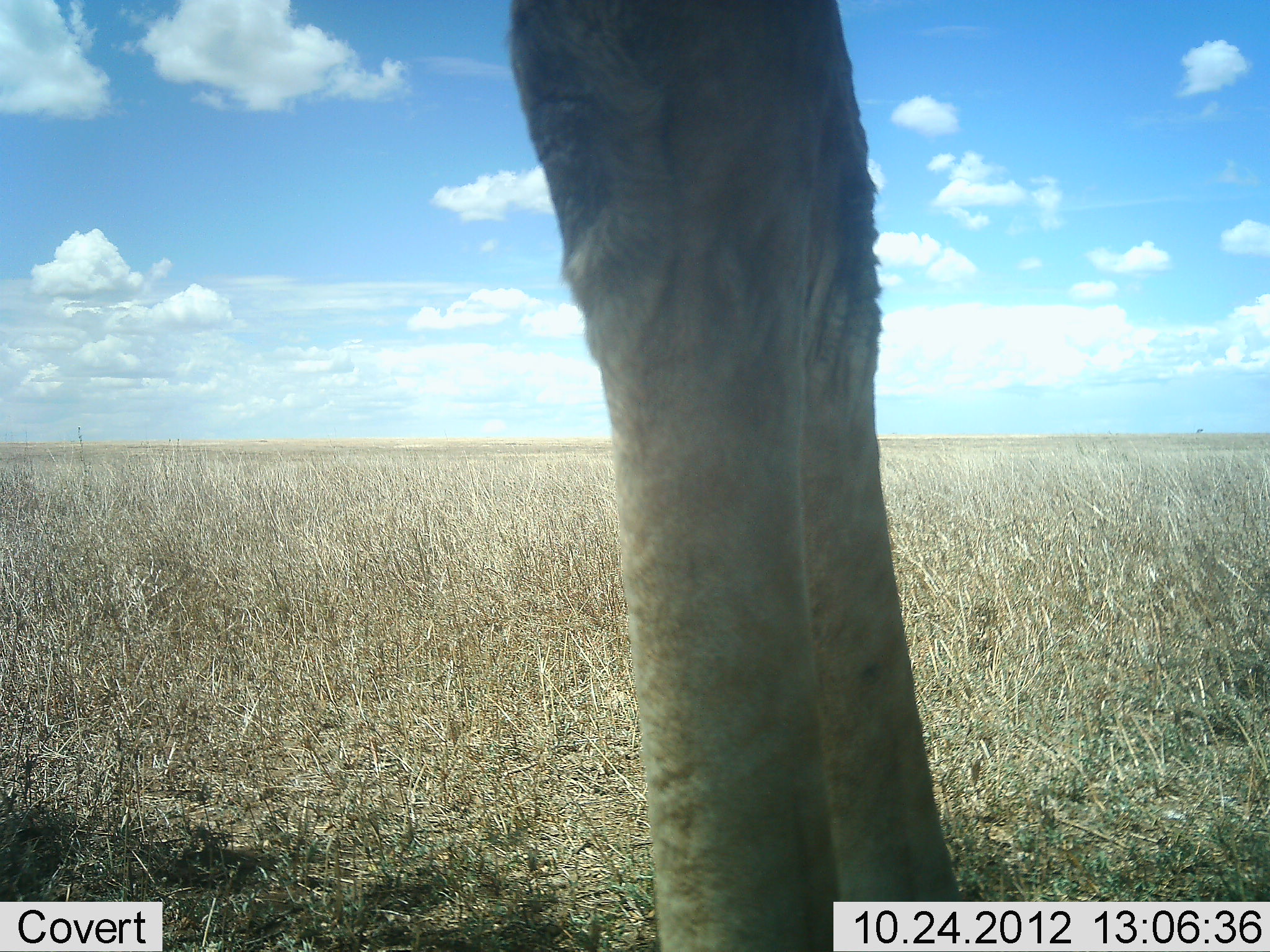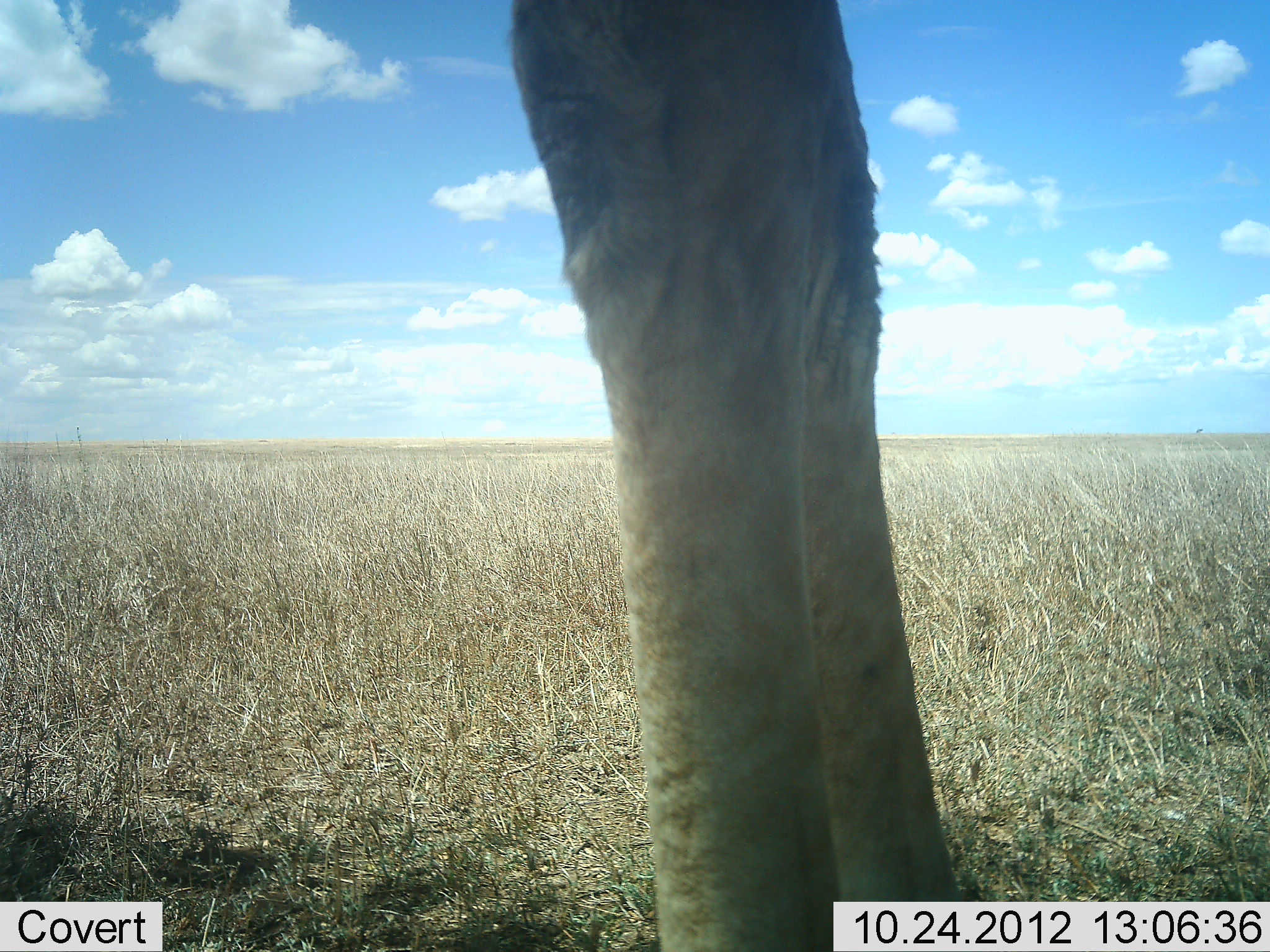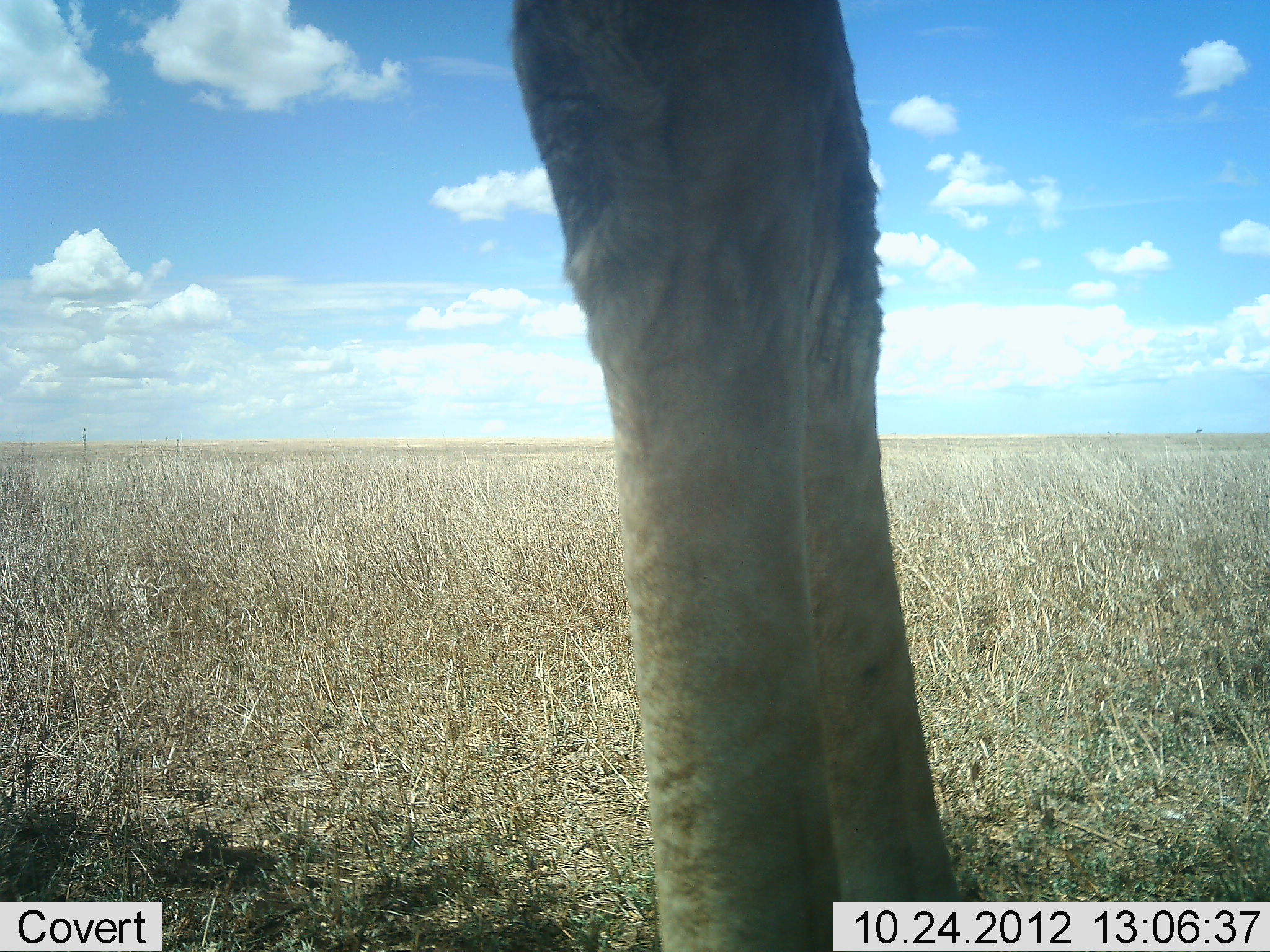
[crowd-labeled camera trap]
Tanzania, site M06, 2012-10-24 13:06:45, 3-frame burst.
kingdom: Animalia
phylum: Chordata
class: Mammalia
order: Artiodactyla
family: Giraffidae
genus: Giraffa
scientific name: Giraffa camelopardalis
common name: giraffe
Giraffe (Giraffa camelopardalis), count 1. Behavior (volunteer vote fractions): standing 100%, resting 0%, moving 0%, interacting 0%. Young present (vote fraction): 0%. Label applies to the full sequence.